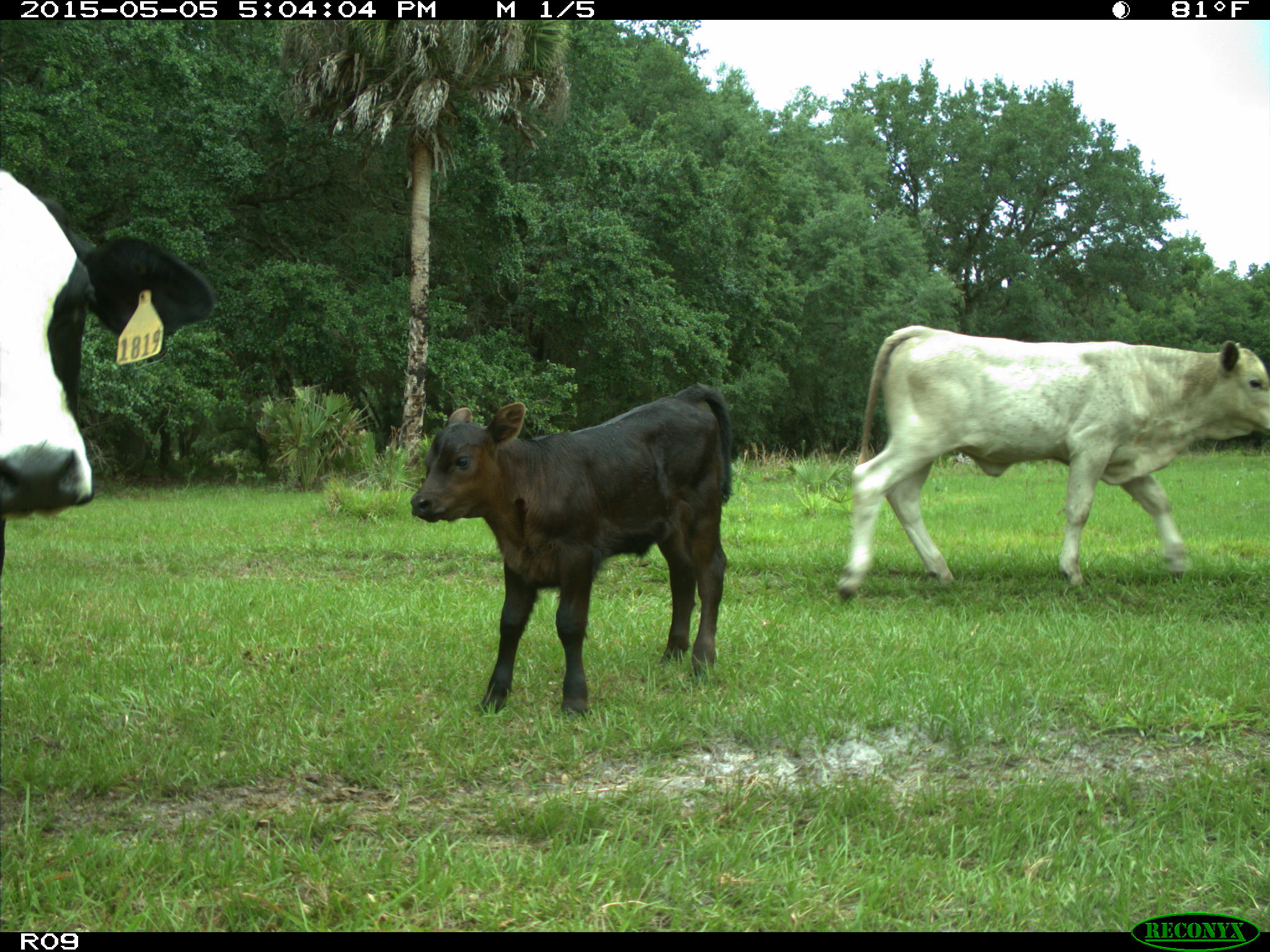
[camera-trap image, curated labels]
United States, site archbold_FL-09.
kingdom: Animalia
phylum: Chordata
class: Mammalia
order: Artiodactyla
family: Bovidae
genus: Bos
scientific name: Bos taurus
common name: domestic cow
Bos taurus (domestic cow).